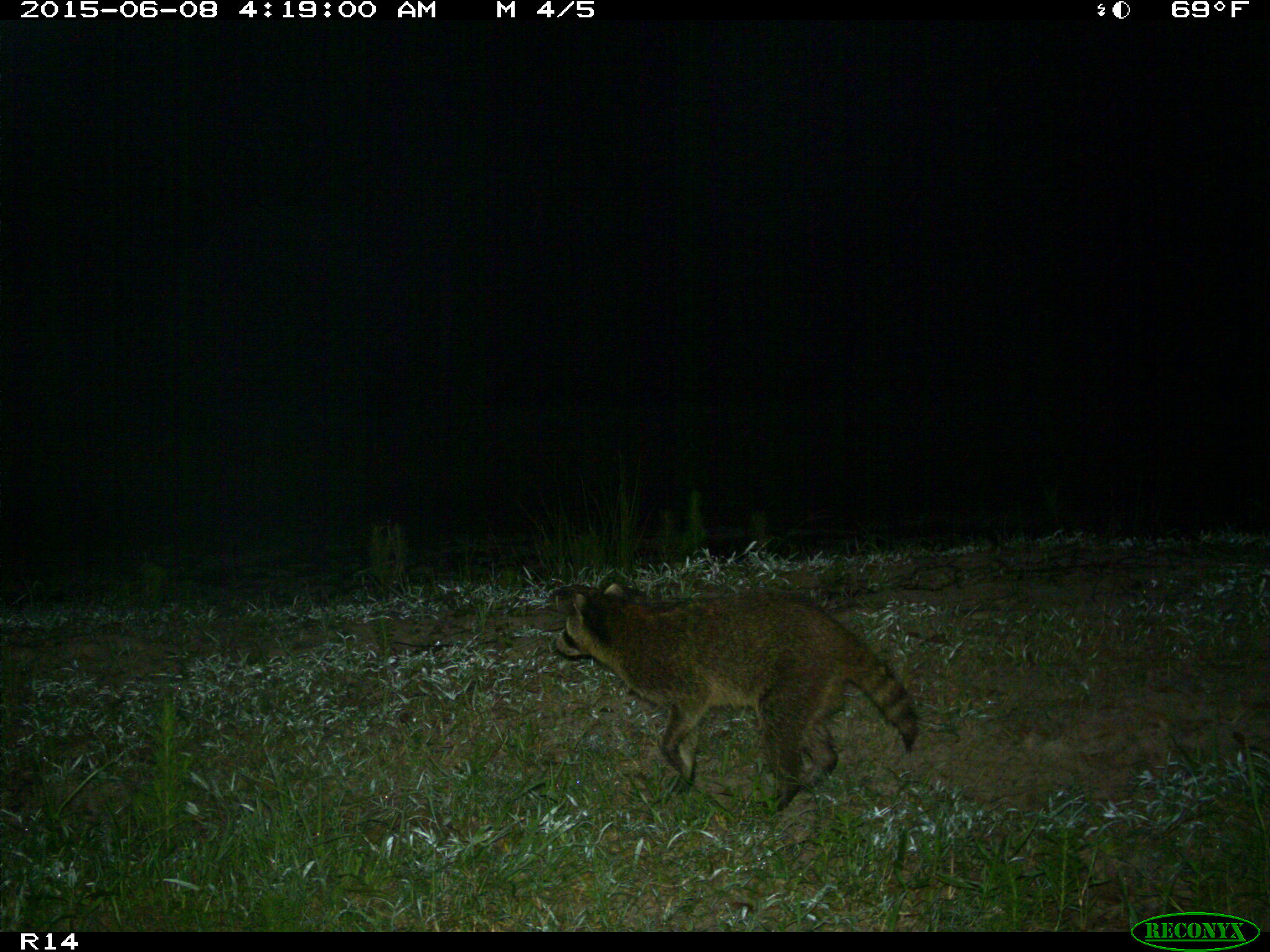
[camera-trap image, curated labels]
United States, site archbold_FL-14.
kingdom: Animalia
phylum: Chordata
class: Mammalia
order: Carnivora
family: Procyonidae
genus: Procyon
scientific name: Procyon lotor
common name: common raccoon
Procyon lotor (common raccoon).